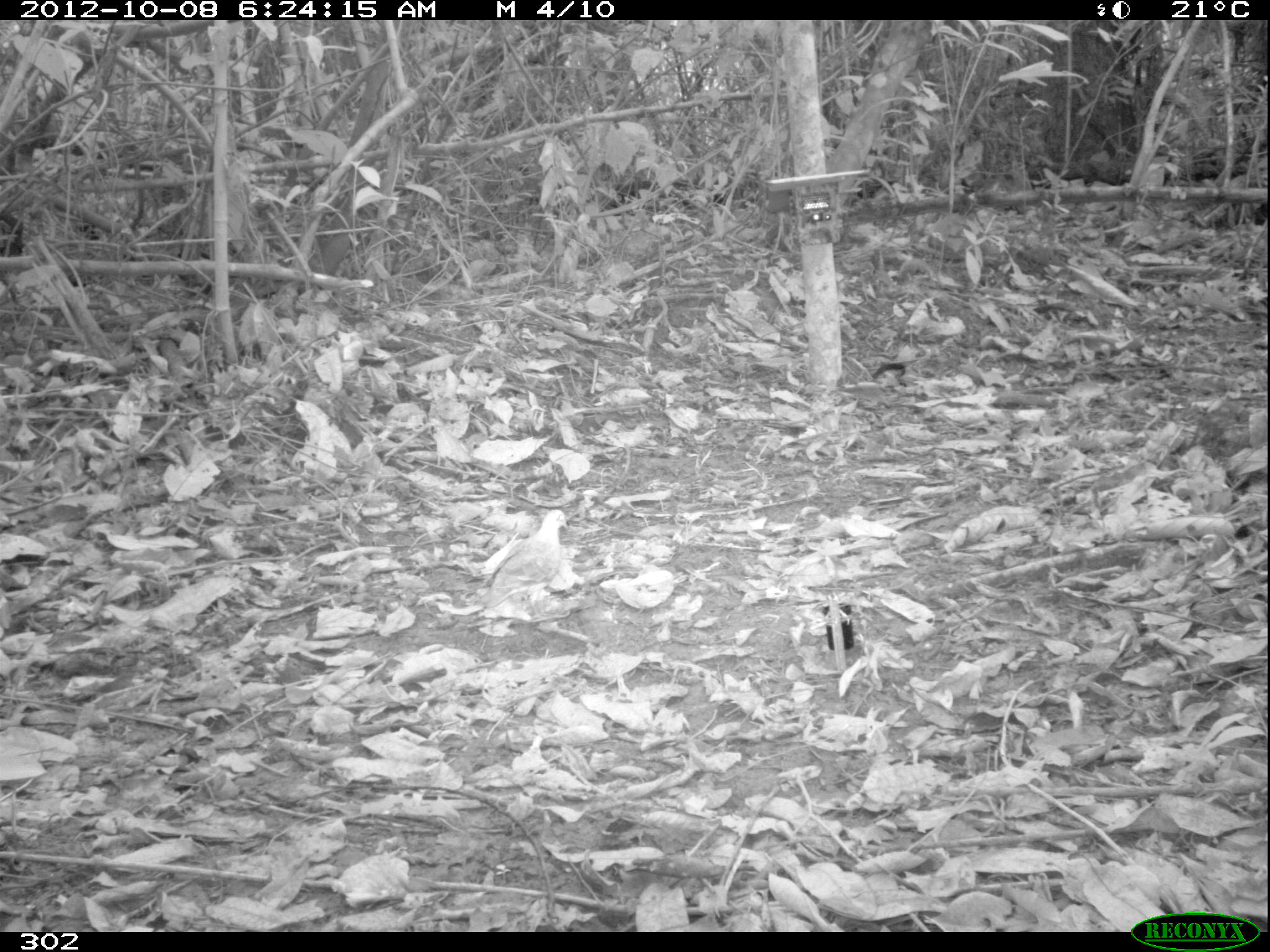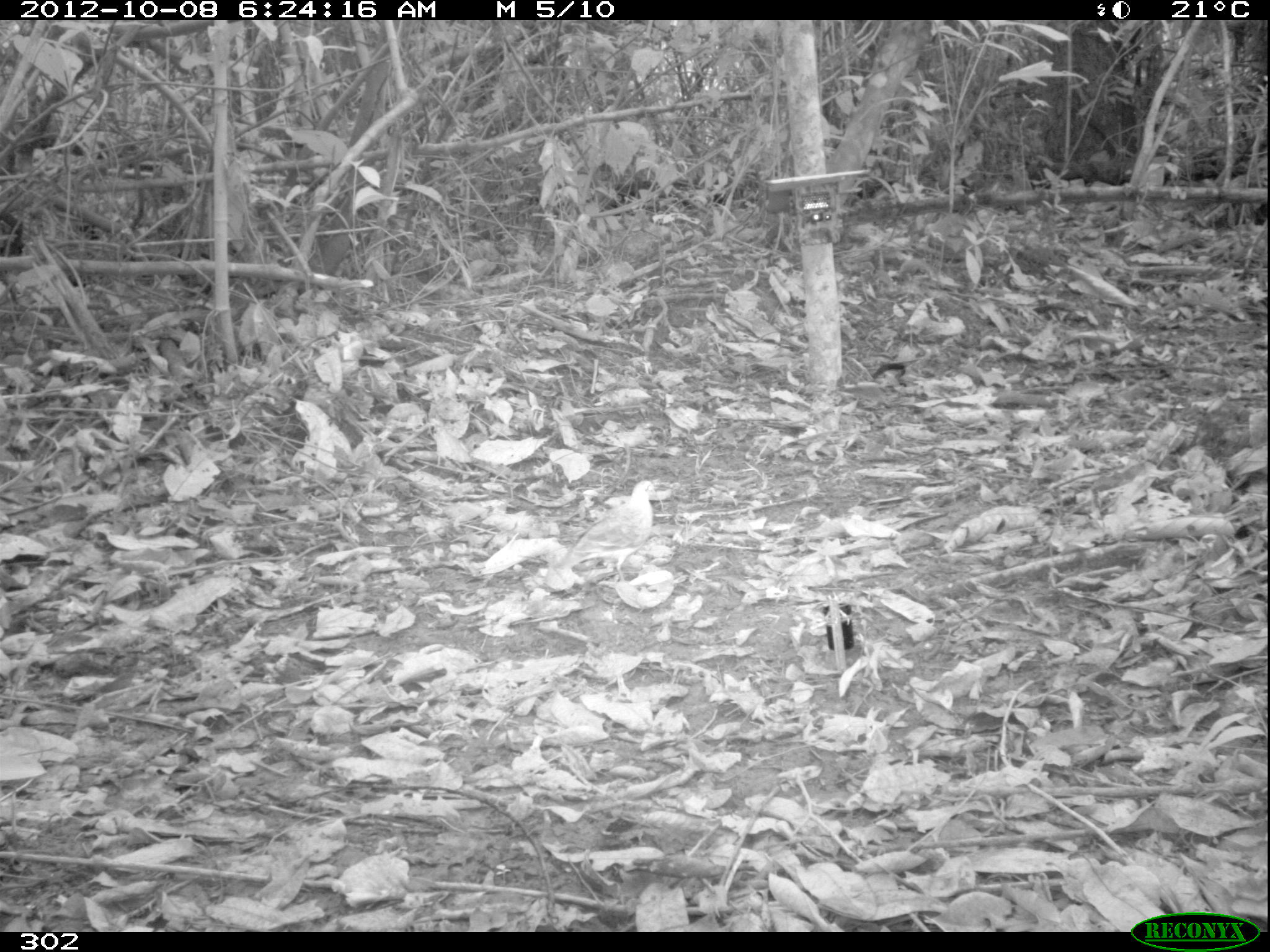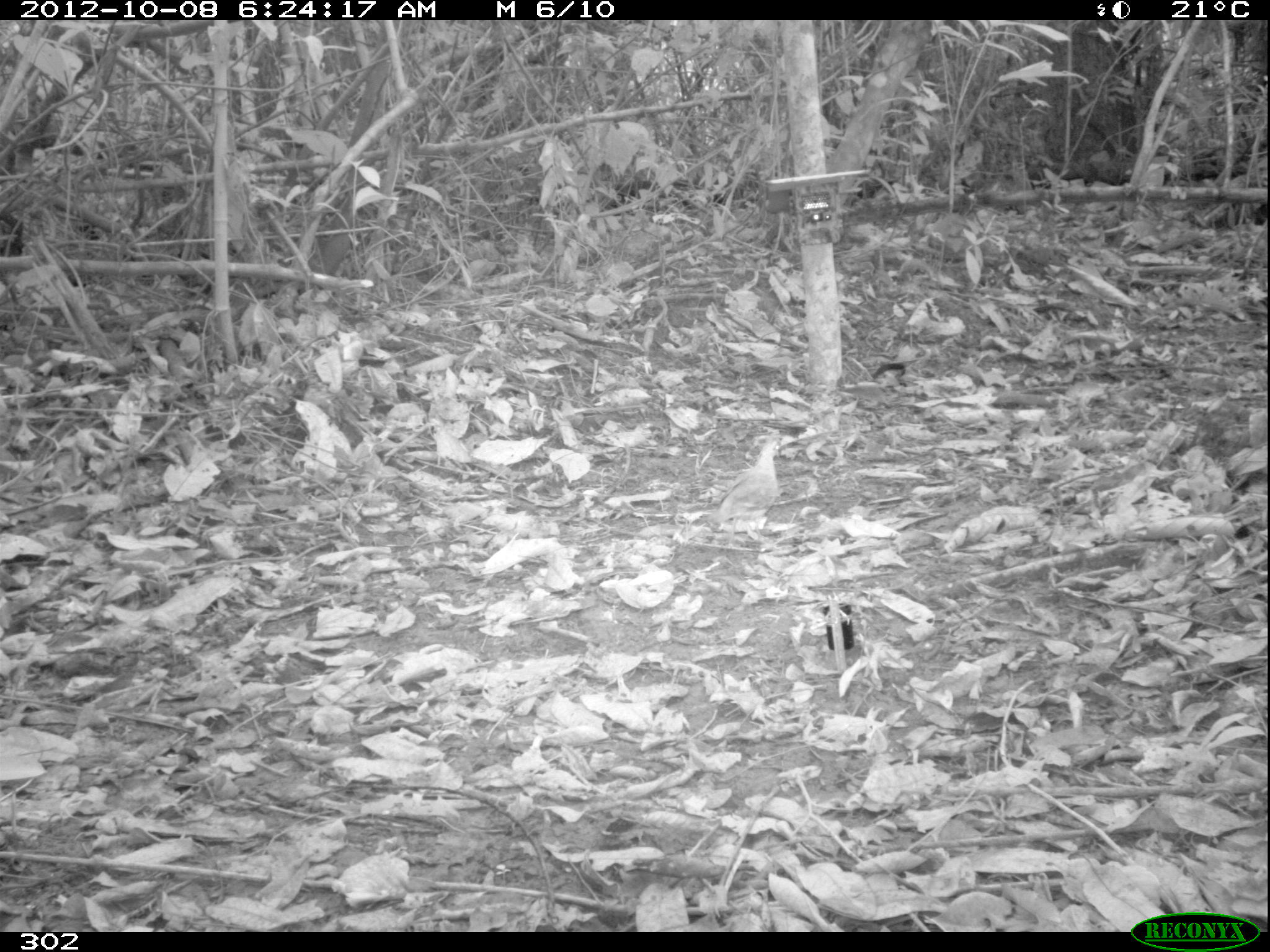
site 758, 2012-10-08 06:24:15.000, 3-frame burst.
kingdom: Animalia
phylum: Chordata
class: Aves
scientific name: Aves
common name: bird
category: unknown bird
Unknown bird (bird) (Aves).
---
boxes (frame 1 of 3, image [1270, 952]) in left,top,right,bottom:
unknown bird: 484,508,568,618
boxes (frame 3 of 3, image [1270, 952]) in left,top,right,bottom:
unknown bird: 711,438,782,547